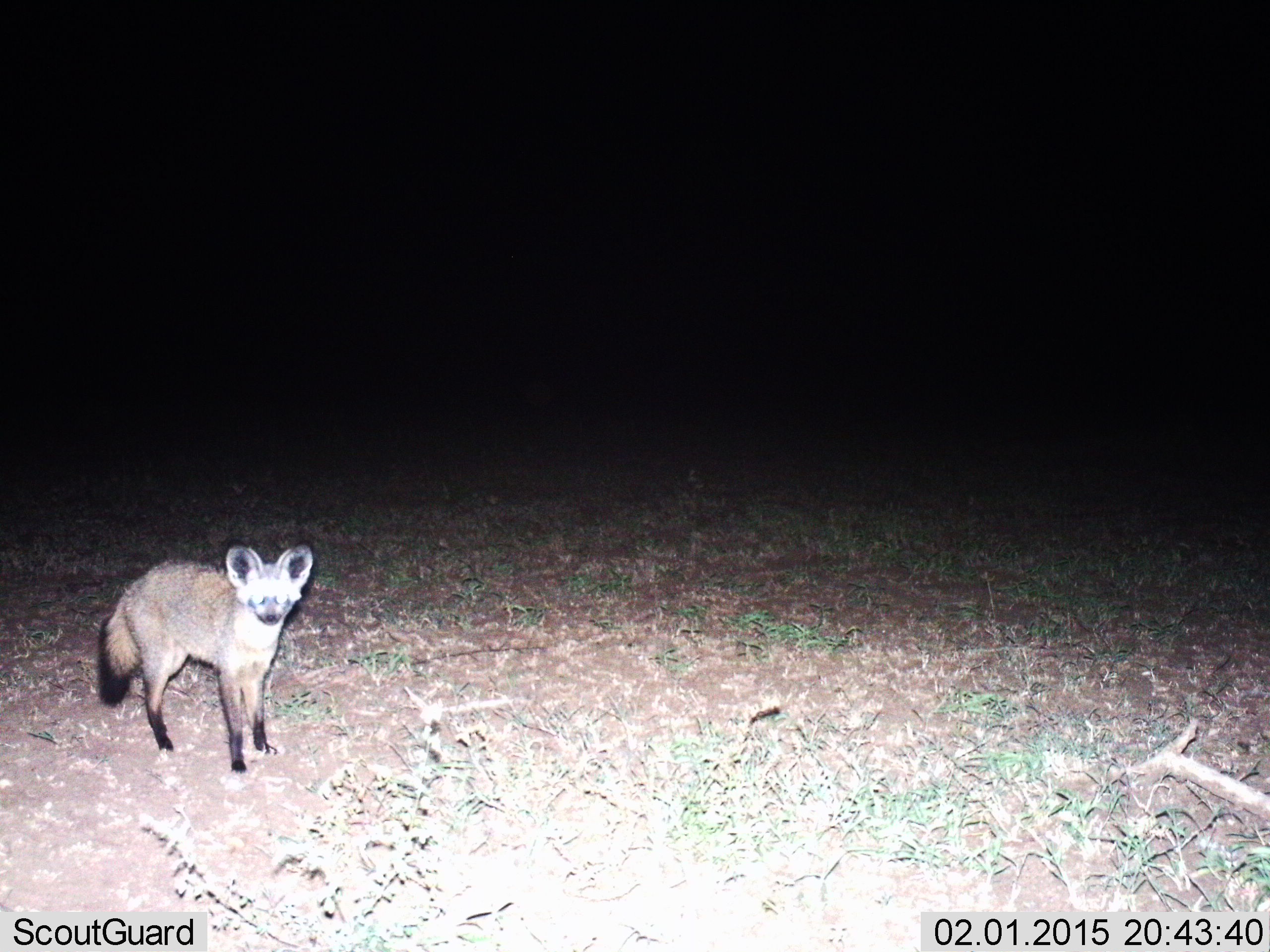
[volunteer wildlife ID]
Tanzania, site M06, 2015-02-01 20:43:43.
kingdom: Animalia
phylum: Chordata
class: Mammalia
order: Carnivora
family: Canidae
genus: Otocyon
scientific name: Otocyon megalotis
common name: bat-eared fox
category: batearedfox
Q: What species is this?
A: Batearedfox (bat-eared fox) (Otocyon megalotis).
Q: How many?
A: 1.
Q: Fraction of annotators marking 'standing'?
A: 100%.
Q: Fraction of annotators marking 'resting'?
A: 0%.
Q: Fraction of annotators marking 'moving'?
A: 0%.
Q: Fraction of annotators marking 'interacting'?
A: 0%.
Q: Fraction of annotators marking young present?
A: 0%.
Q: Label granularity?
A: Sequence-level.